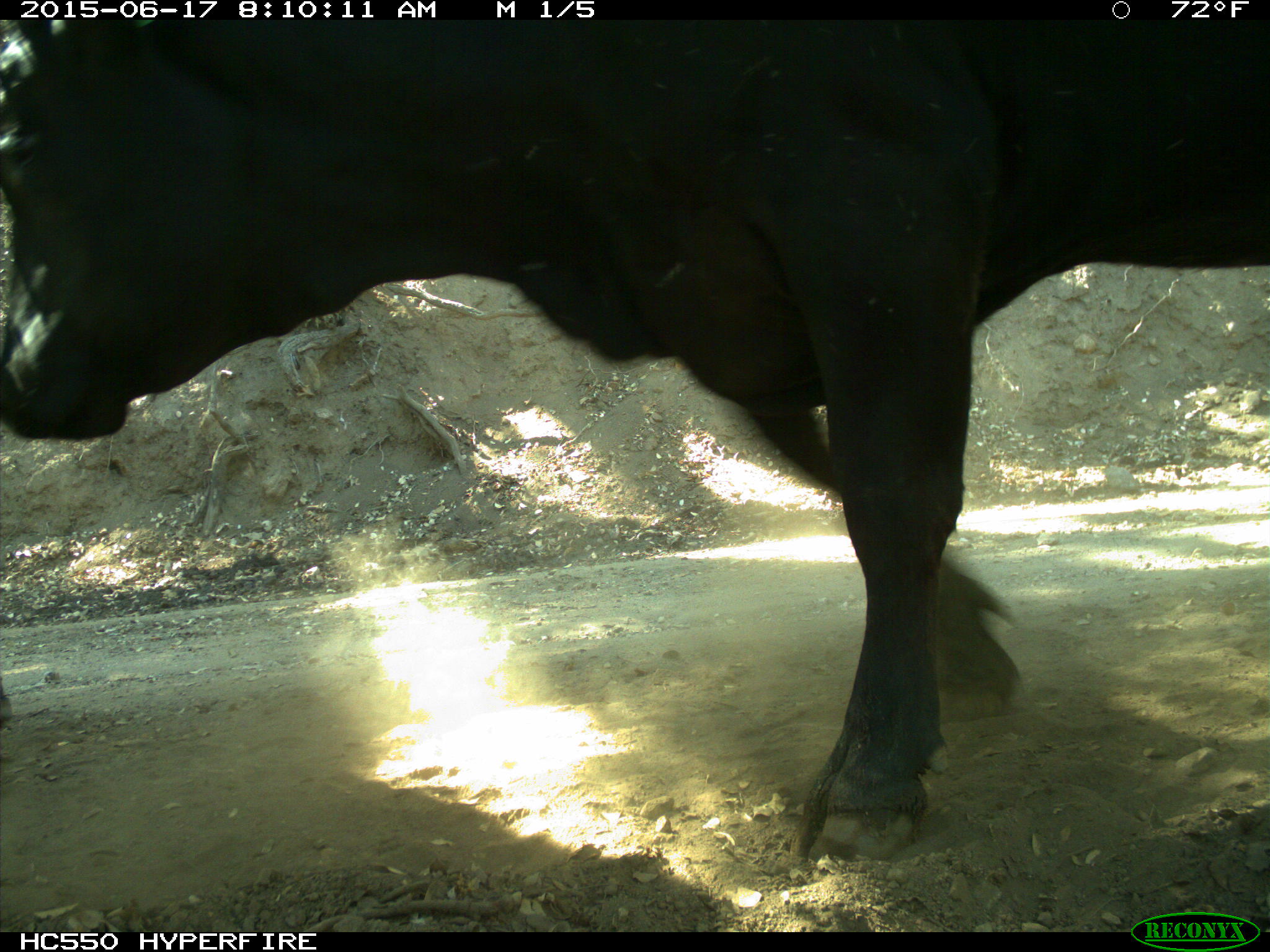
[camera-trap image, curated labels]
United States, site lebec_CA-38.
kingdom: Animalia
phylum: Chordata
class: Mammalia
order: Artiodactyla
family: Bovidae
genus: Bos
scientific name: Bos taurus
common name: domestic cow